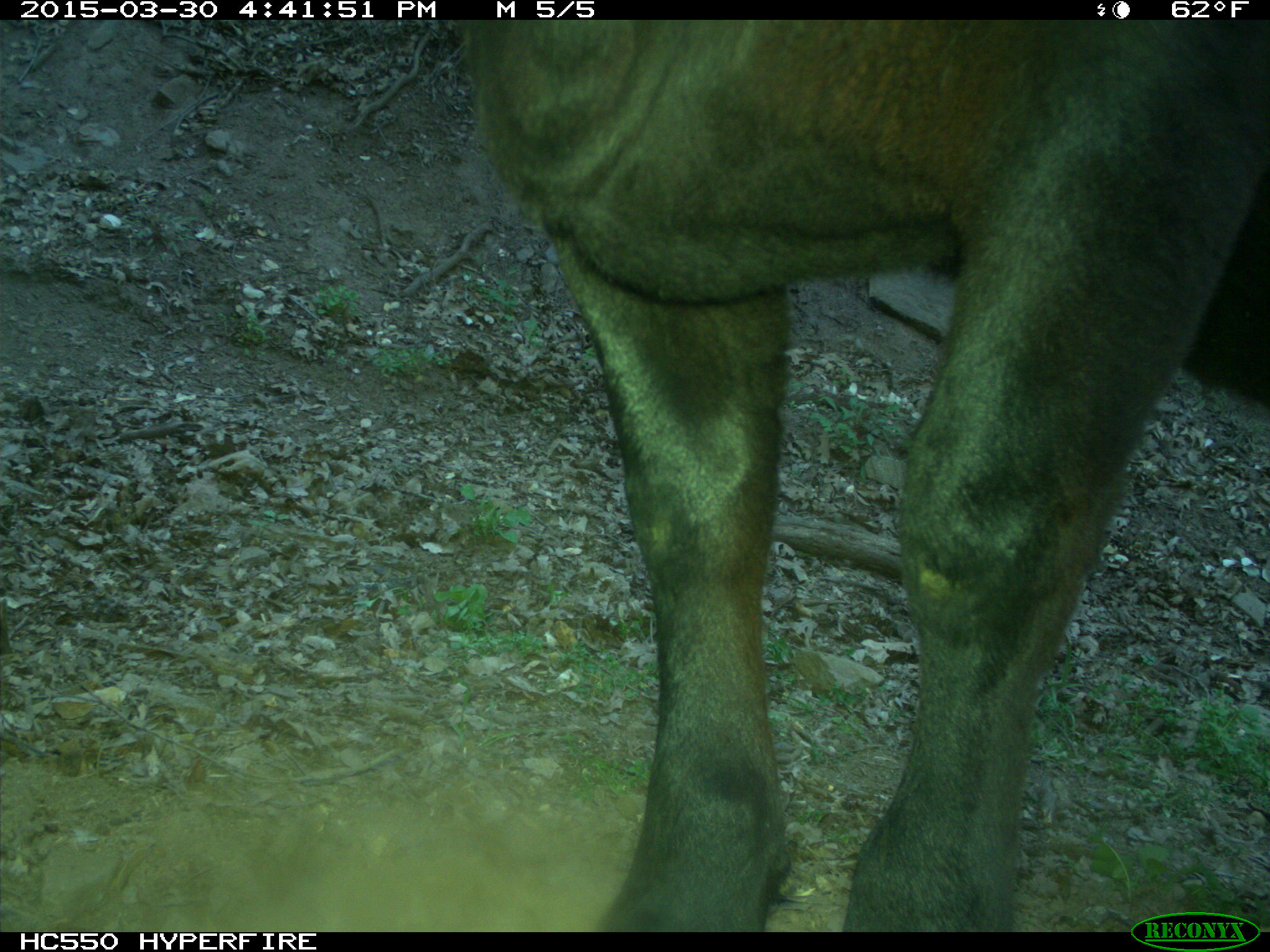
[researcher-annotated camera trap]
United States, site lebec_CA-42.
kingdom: Animalia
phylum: Chordata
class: Mammalia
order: Artiodactyla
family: Bovidae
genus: Bos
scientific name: Bos taurus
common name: domestic cow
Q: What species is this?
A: Bos taurus (domestic cow).